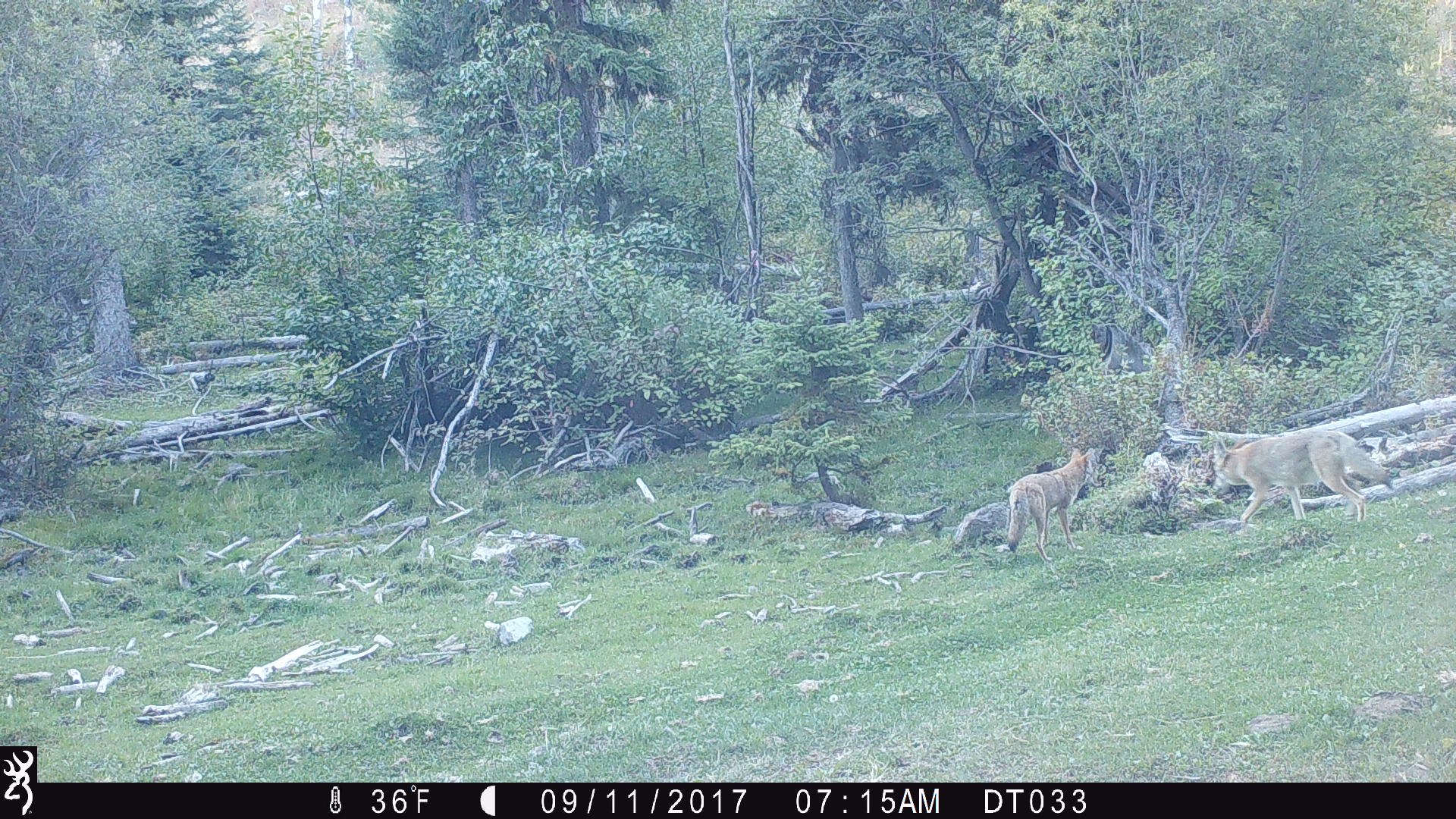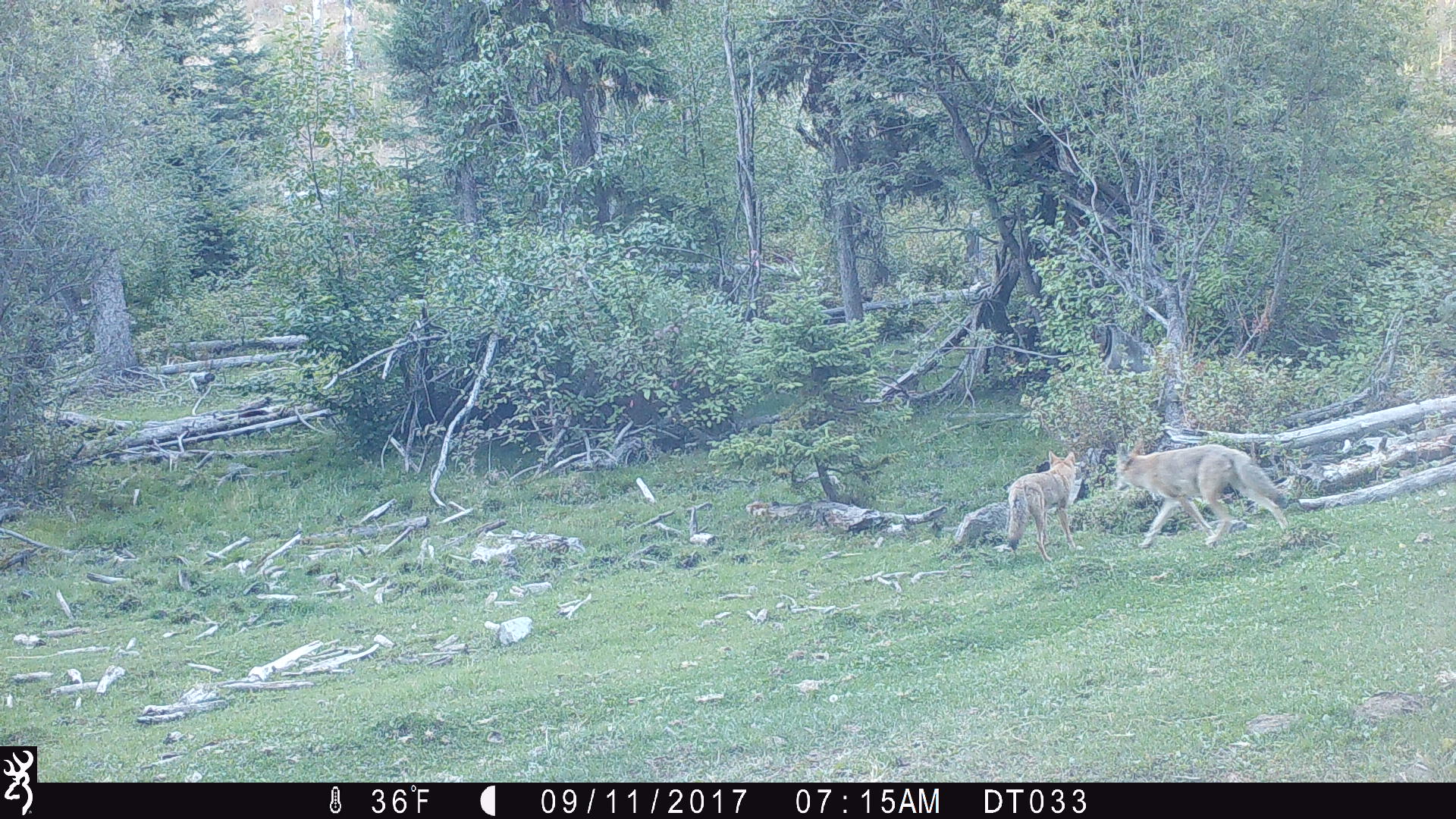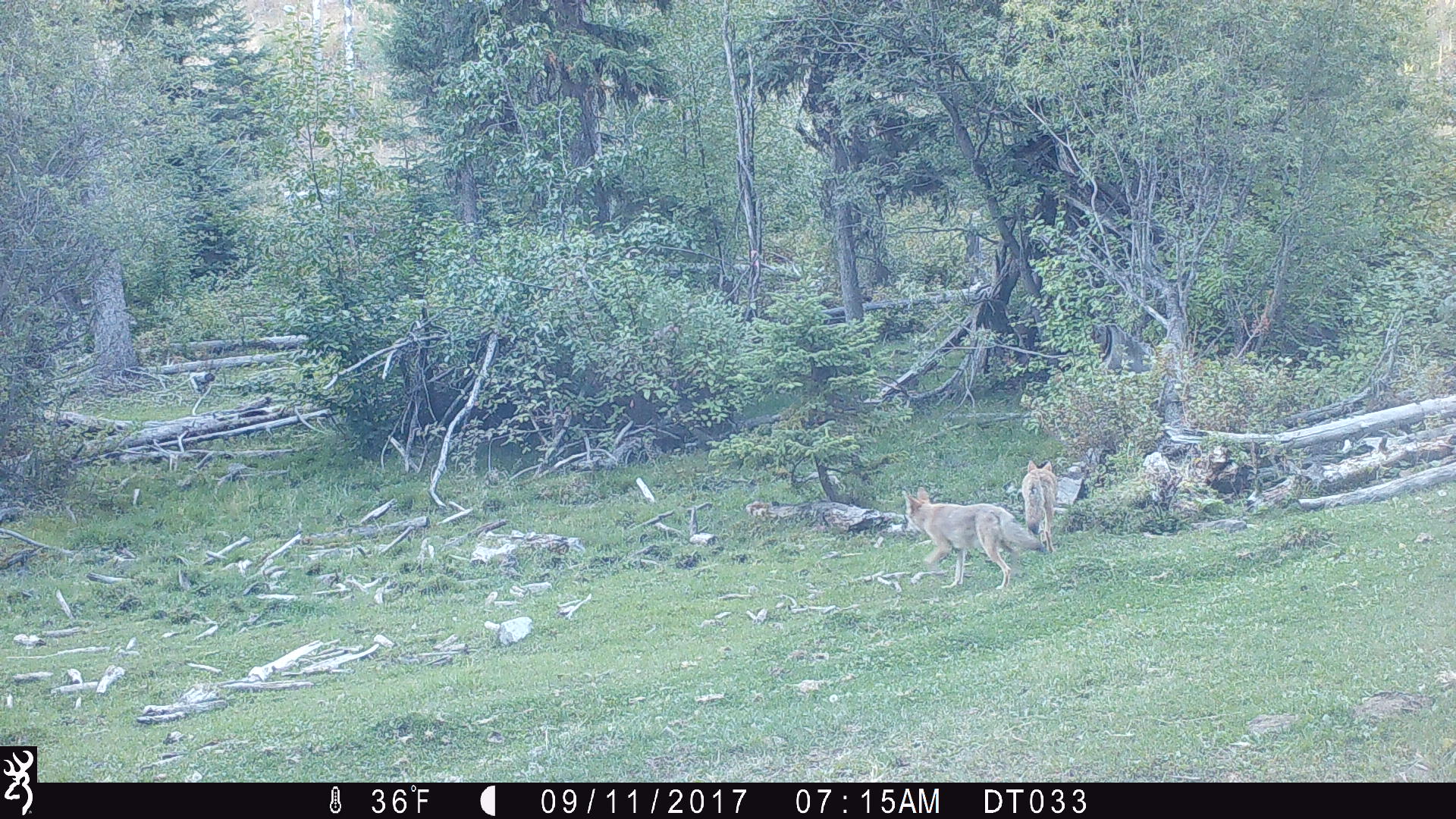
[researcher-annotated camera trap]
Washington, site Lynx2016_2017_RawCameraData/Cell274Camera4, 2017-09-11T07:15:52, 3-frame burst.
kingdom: Animalia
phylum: Chordata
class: Mammalia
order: Carnivora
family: Canidae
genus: Canis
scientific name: Canis latrans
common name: coyote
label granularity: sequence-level